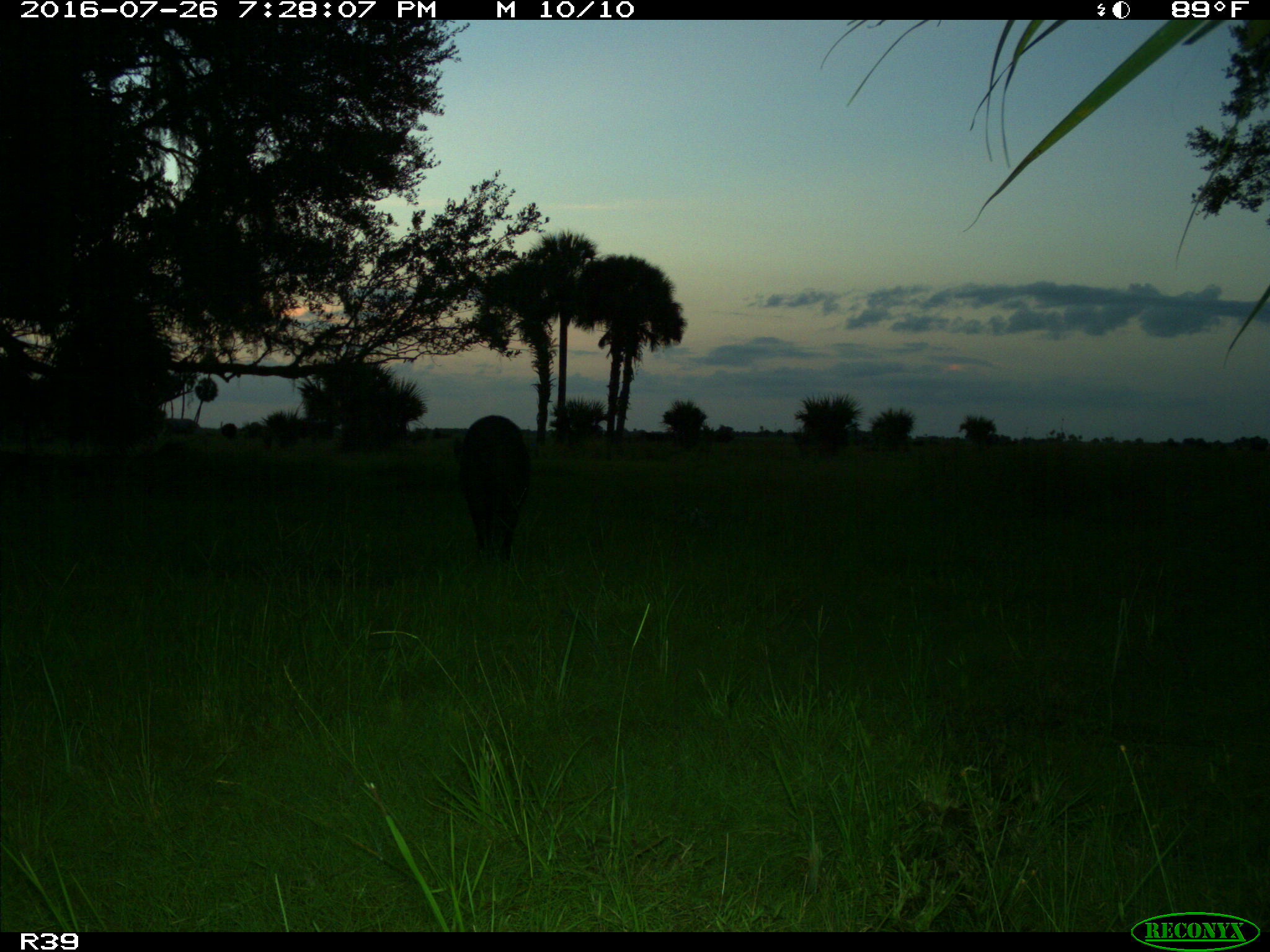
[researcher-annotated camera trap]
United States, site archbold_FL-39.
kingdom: Animalia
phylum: Chordata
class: Mammalia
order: Artiodactyla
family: Suidae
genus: Sus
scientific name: Sus scrofa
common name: wild boar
Sus scrofa (wild boar).